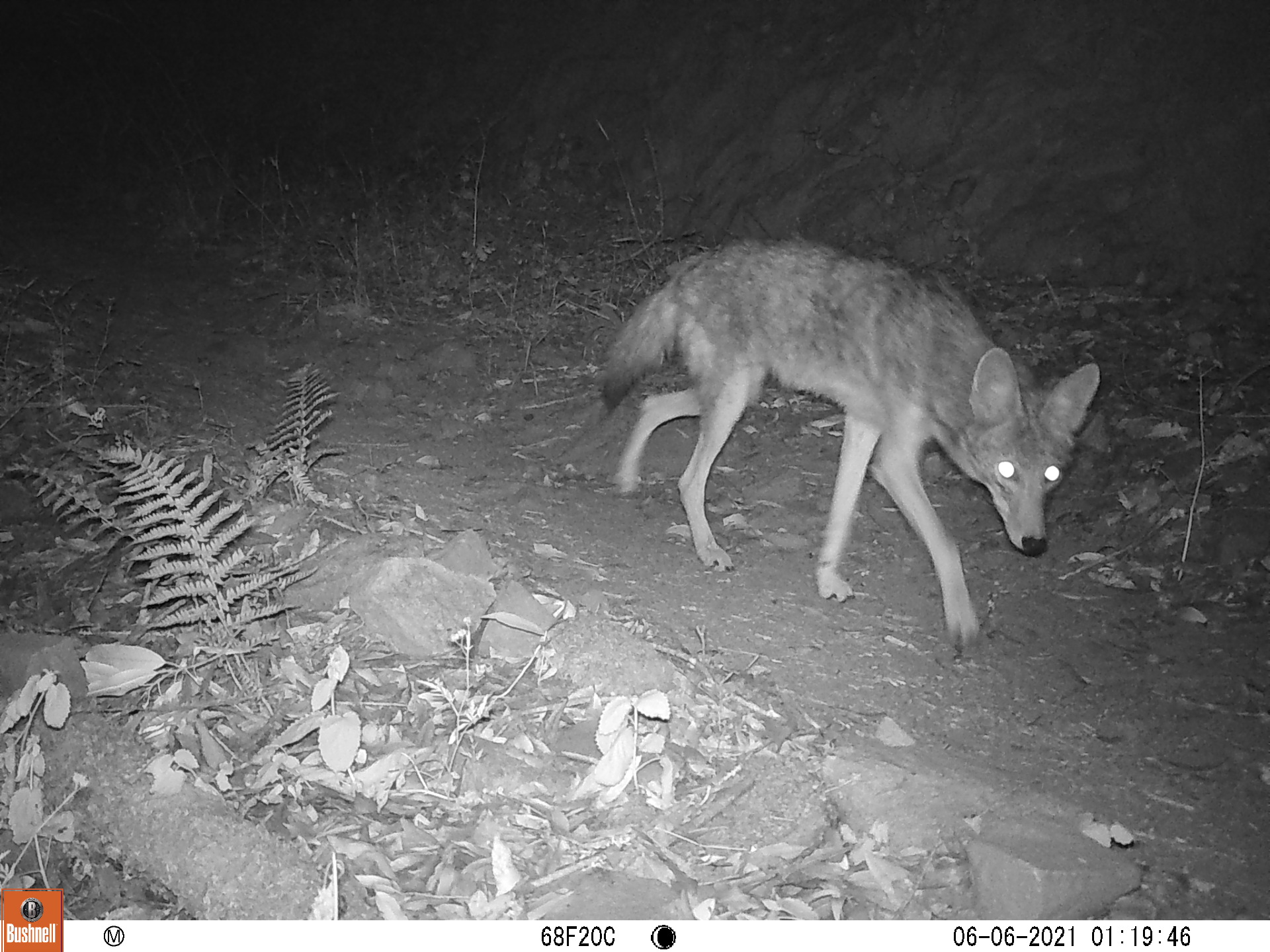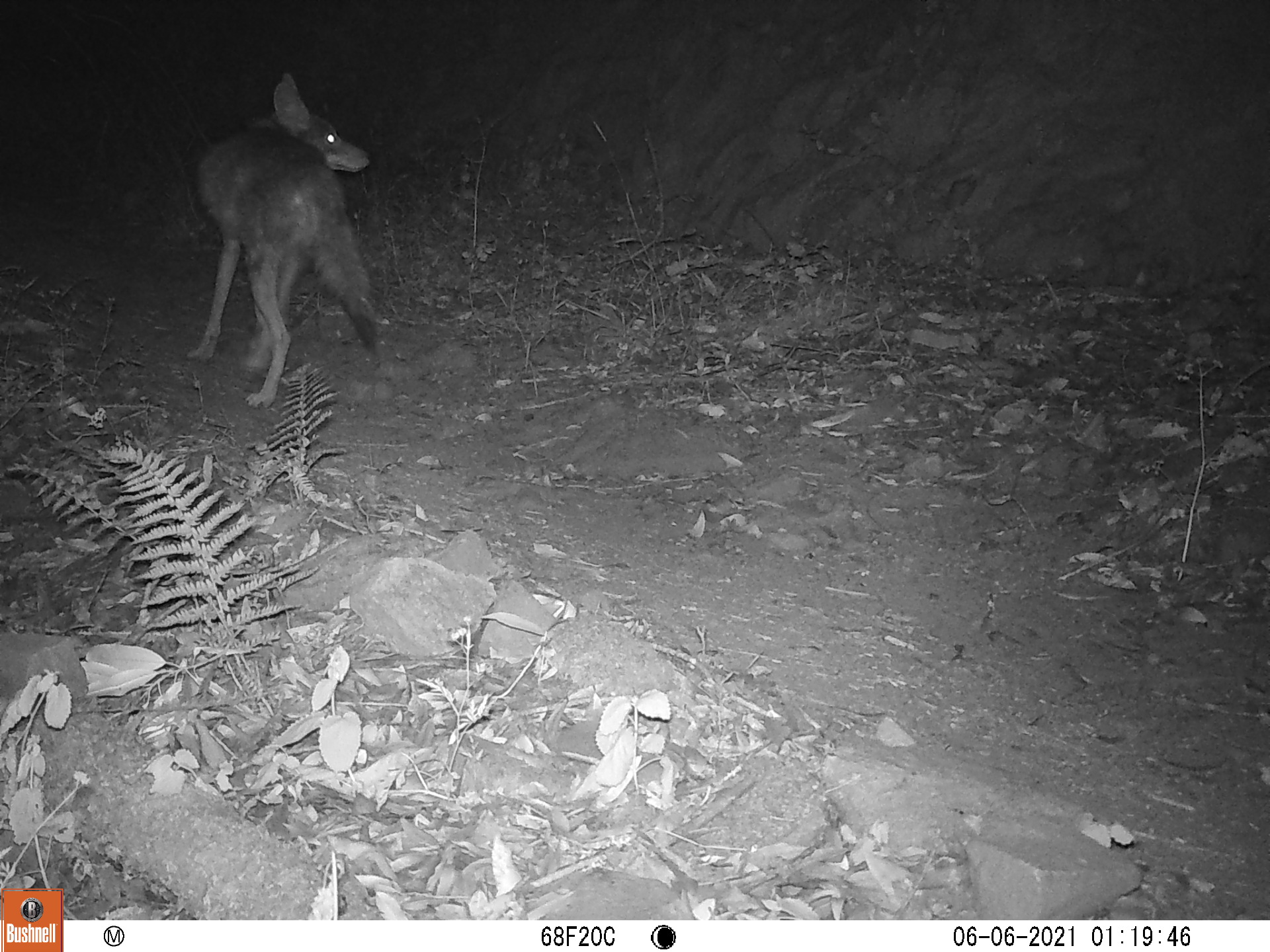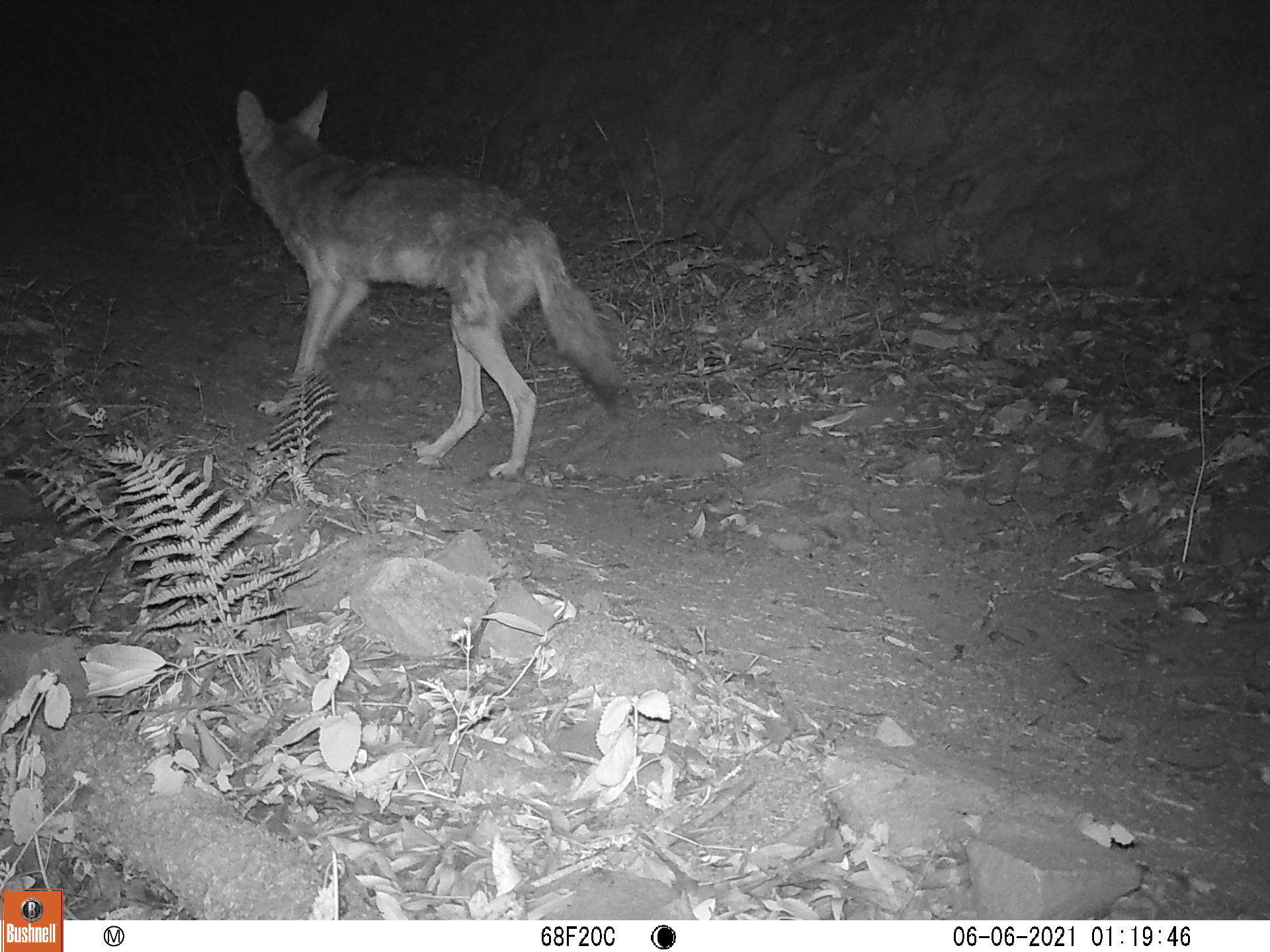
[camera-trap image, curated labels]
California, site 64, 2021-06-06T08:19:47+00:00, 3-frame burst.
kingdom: Animalia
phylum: Chordata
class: Mammalia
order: Carnivora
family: Canidae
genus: Canis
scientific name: Canis latrans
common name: coyote